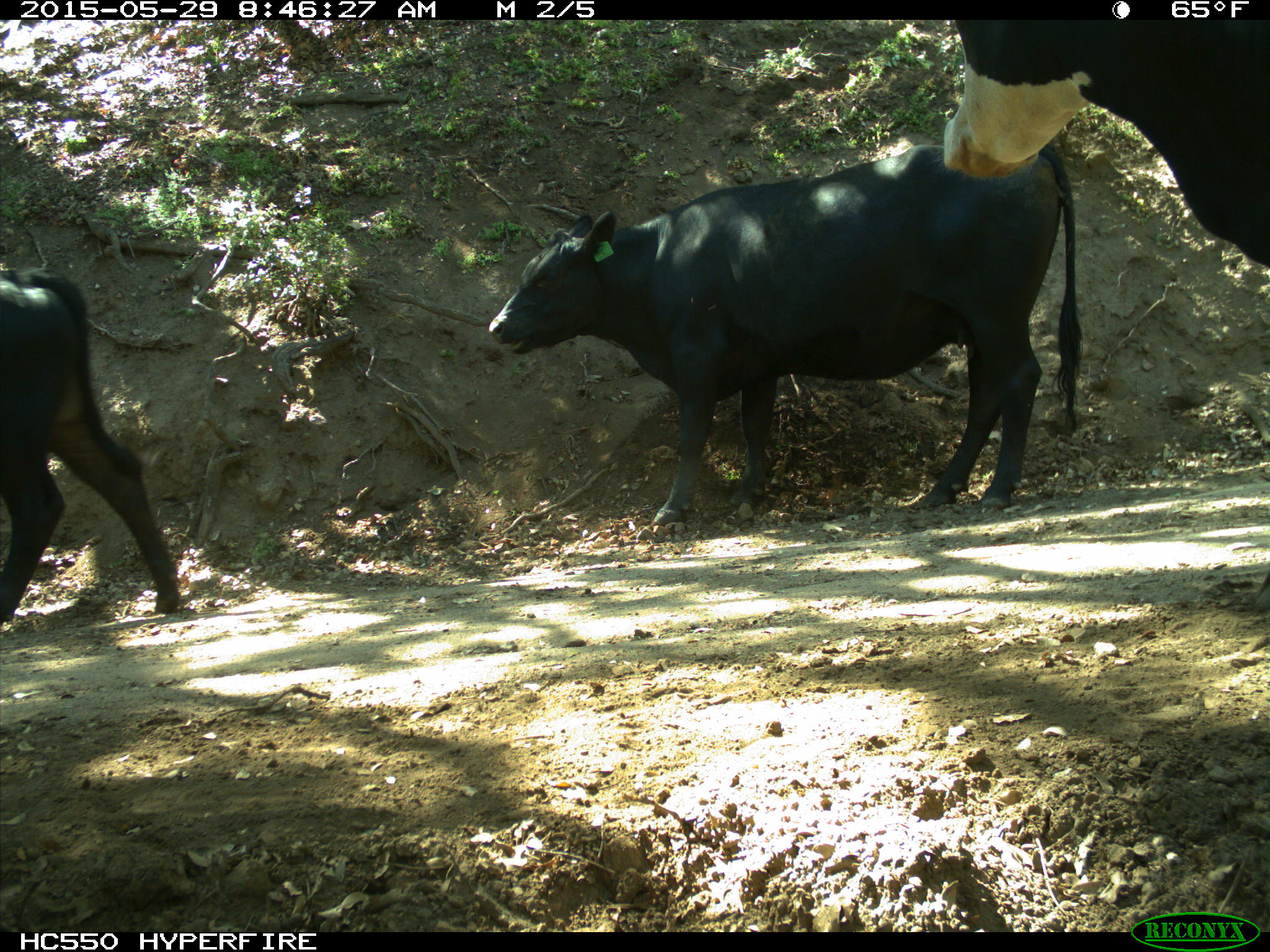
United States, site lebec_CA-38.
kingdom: Animalia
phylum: Chordata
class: Mammalia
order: Artiodactyla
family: Bovidae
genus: Bos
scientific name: Bos taurus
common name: domestic cow